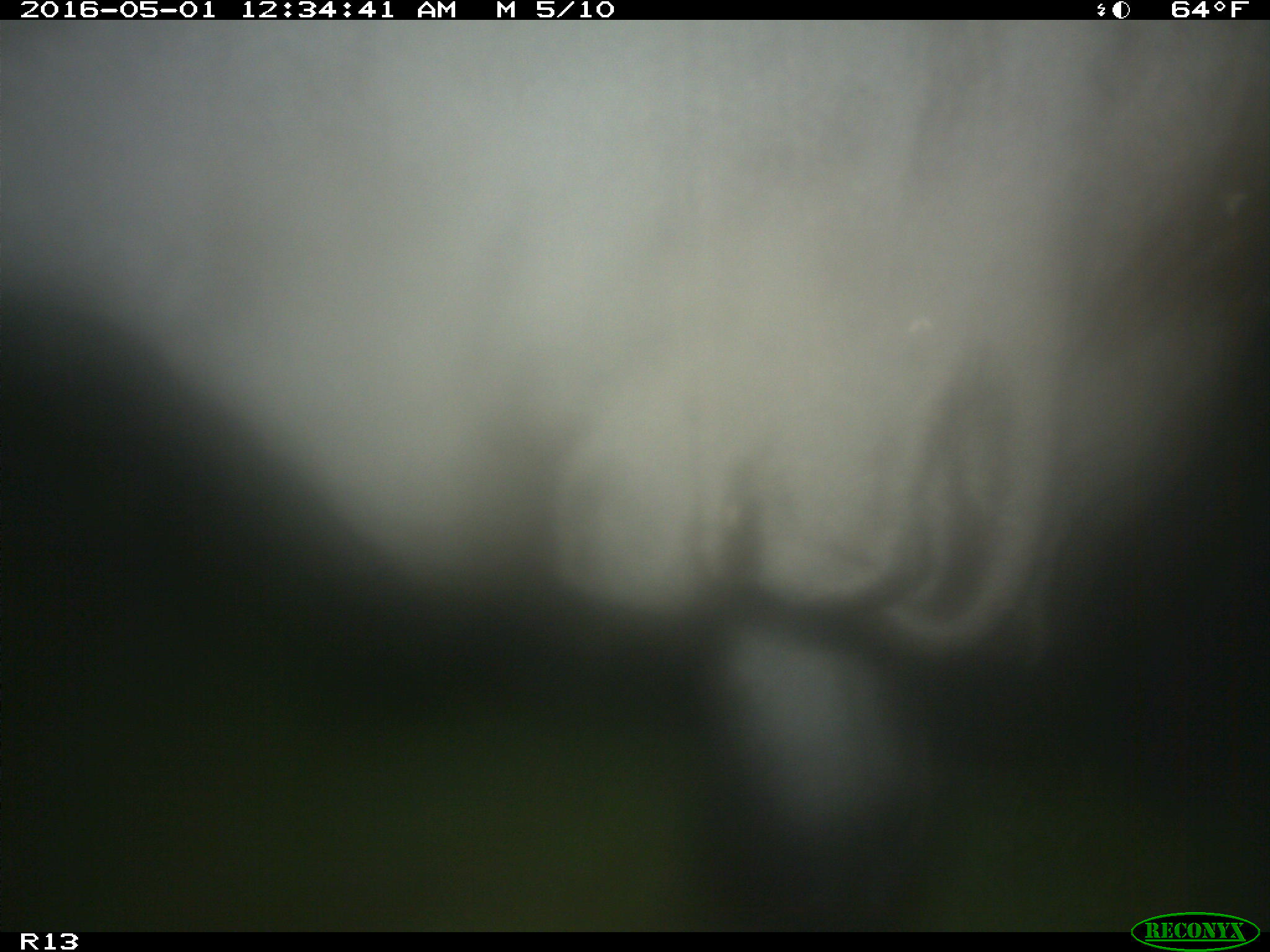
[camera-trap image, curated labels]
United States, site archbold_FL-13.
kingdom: Animalia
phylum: Chordata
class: Mammalia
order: Artiodactyla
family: Bovidae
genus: Bos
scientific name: Bos taurus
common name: domestic cow